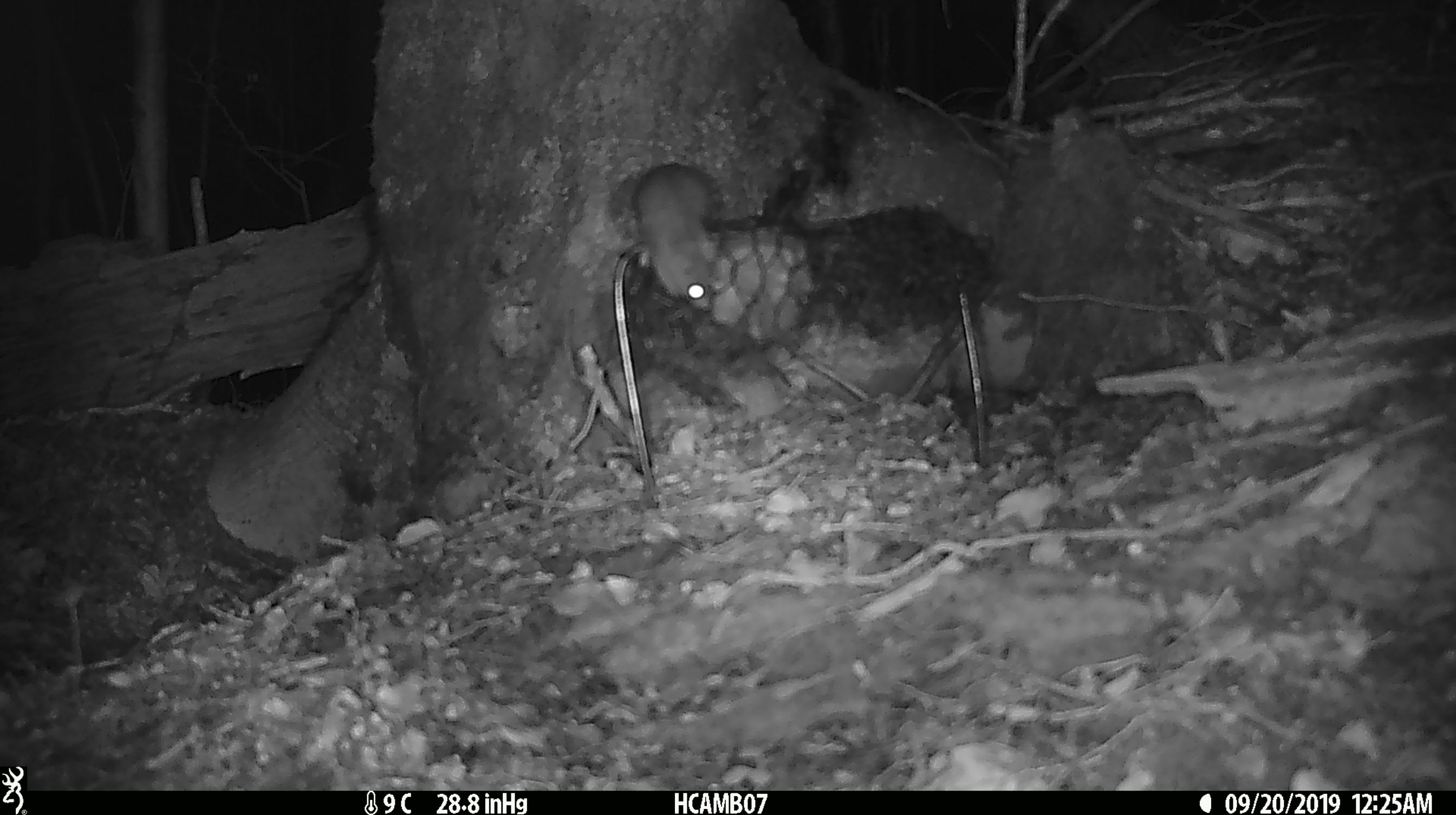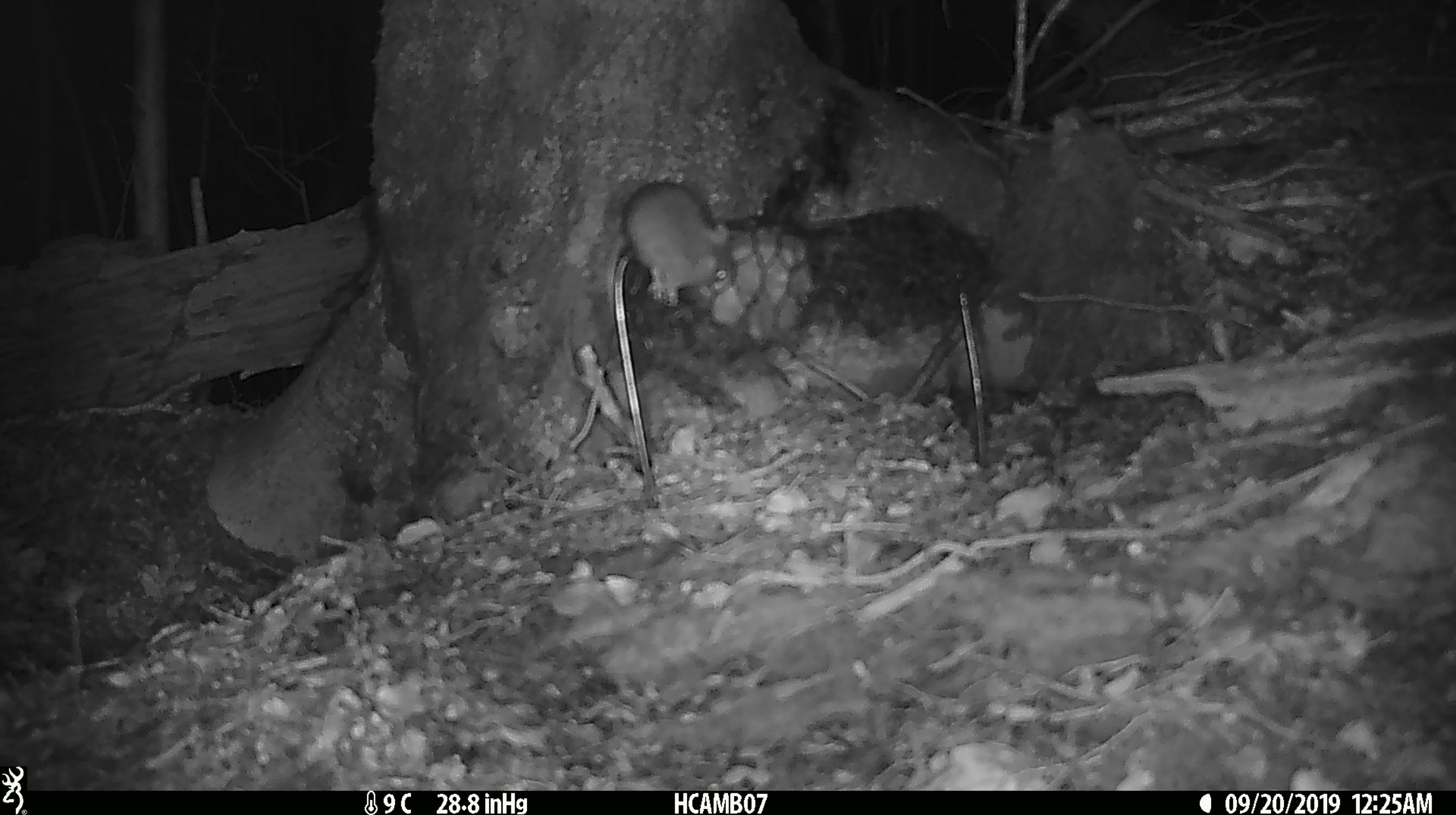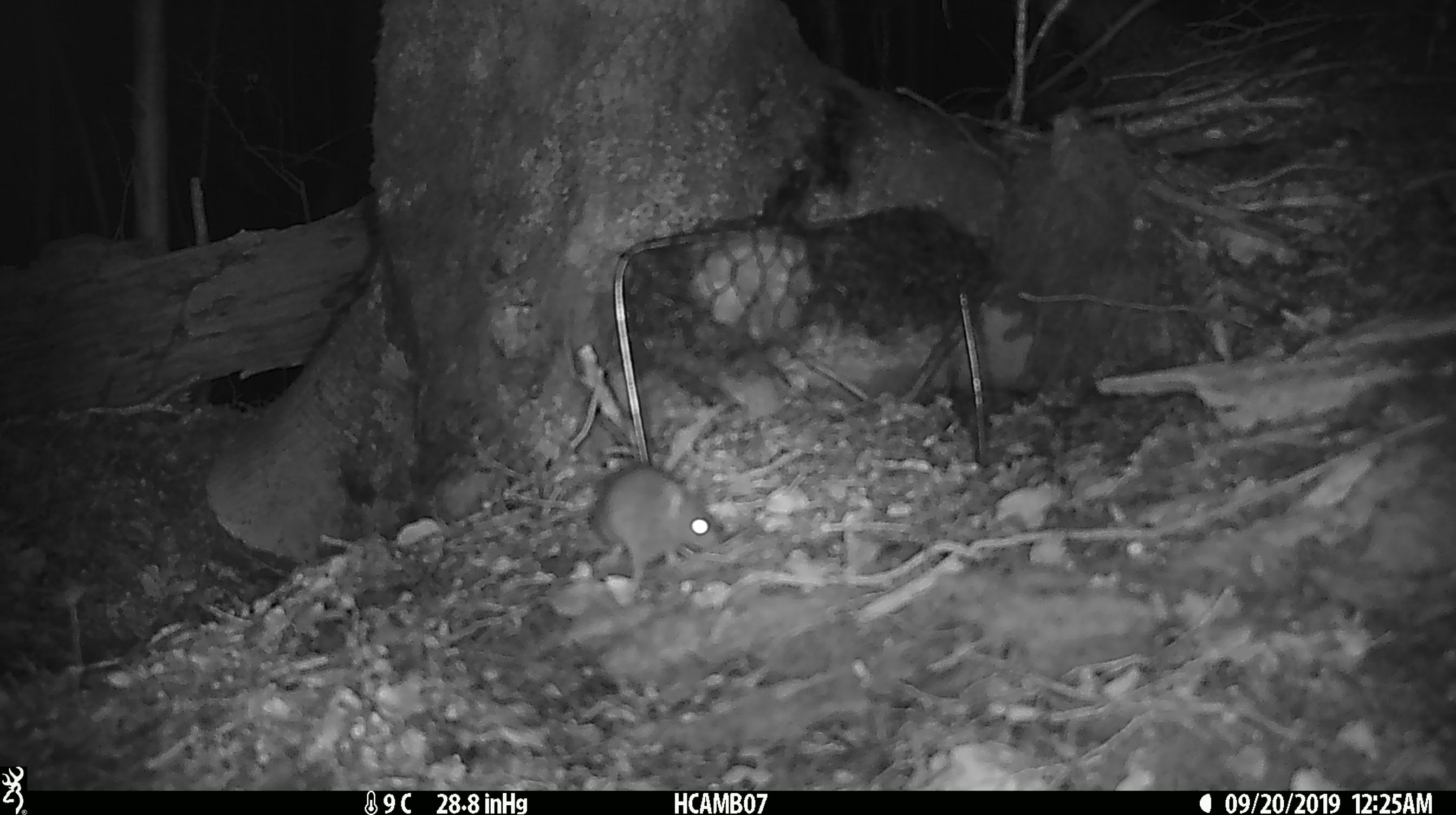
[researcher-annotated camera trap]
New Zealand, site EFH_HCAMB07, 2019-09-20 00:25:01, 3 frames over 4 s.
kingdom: Animalia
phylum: Chordata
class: Mammalia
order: Rodentia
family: Muridae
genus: Mus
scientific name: Mus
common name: mouse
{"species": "mouse (Mus)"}